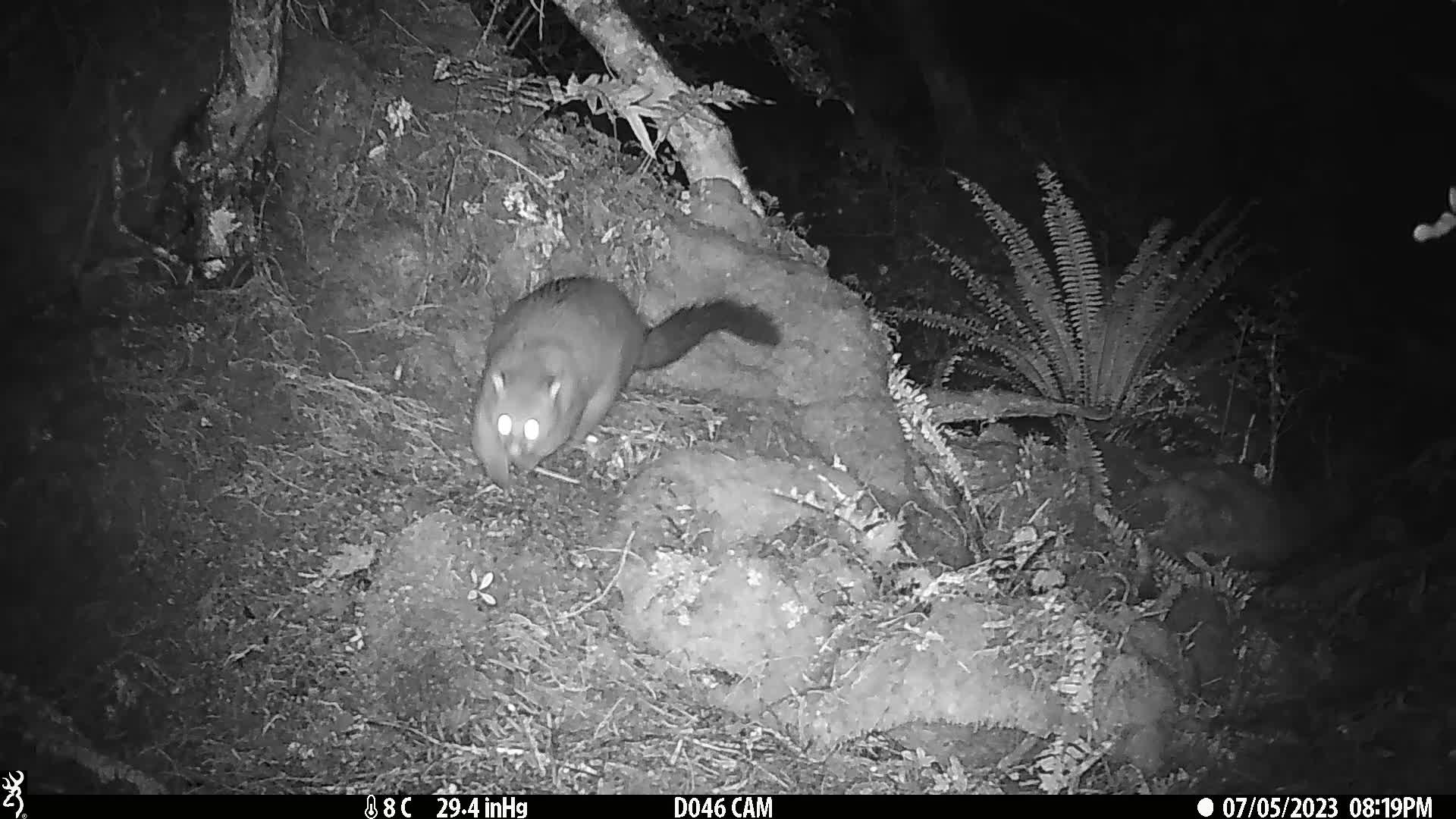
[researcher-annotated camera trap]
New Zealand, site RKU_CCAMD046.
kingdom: Animalia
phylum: Chordata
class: Mammalia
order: Diprotodontia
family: Phalangeridae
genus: Trichosurus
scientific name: Trichosurus vulpecula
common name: common brushtail possum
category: possum